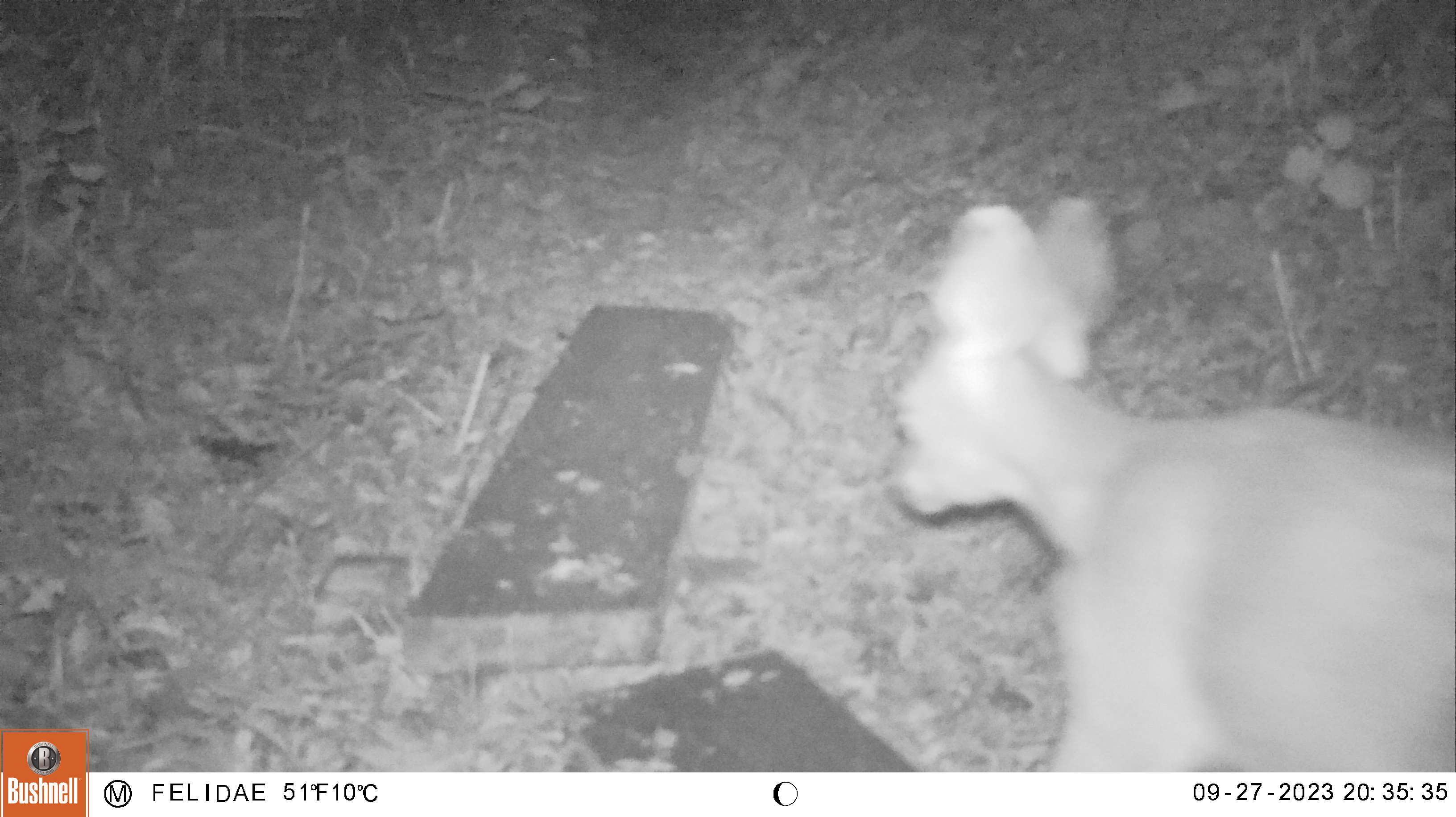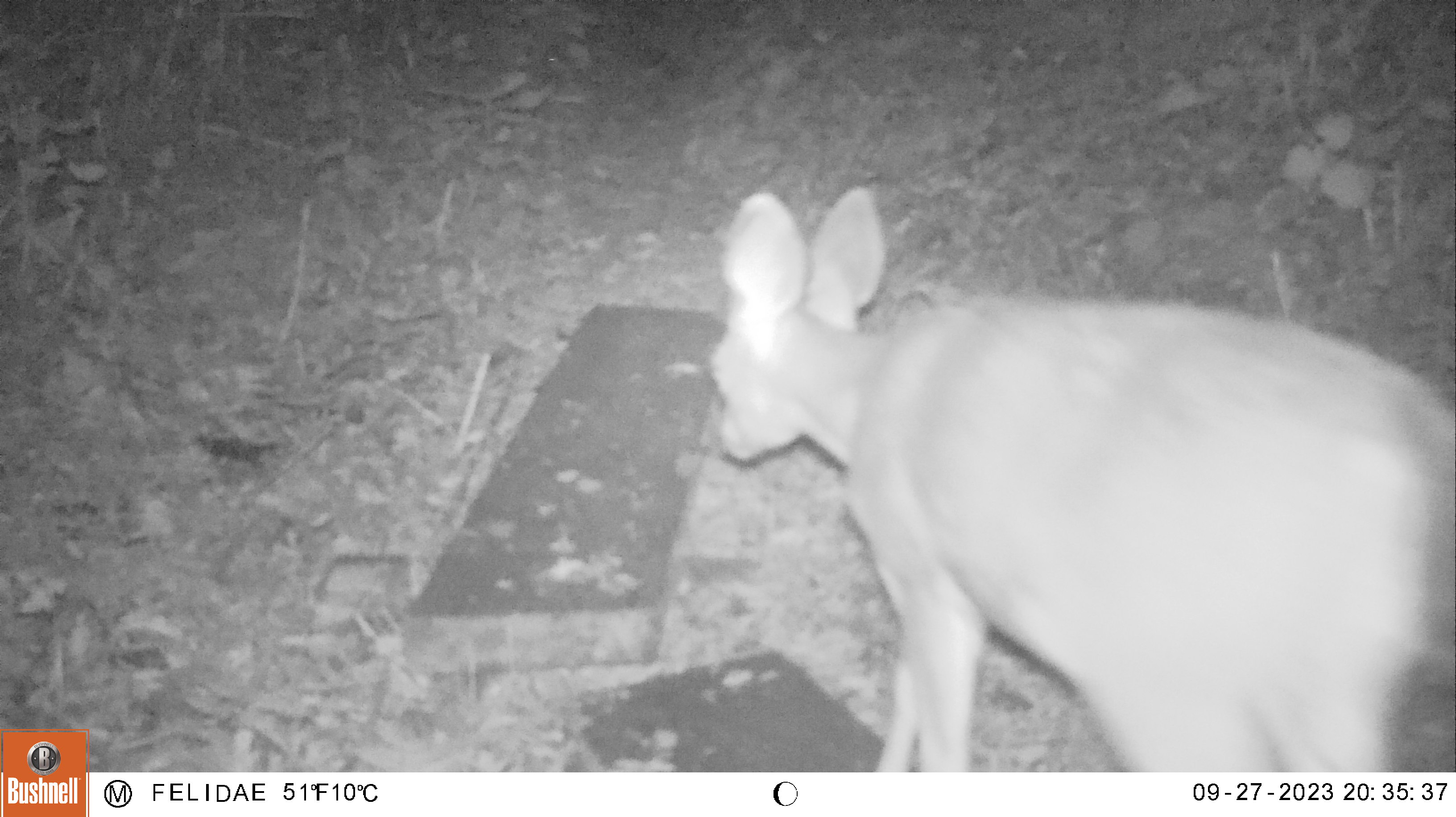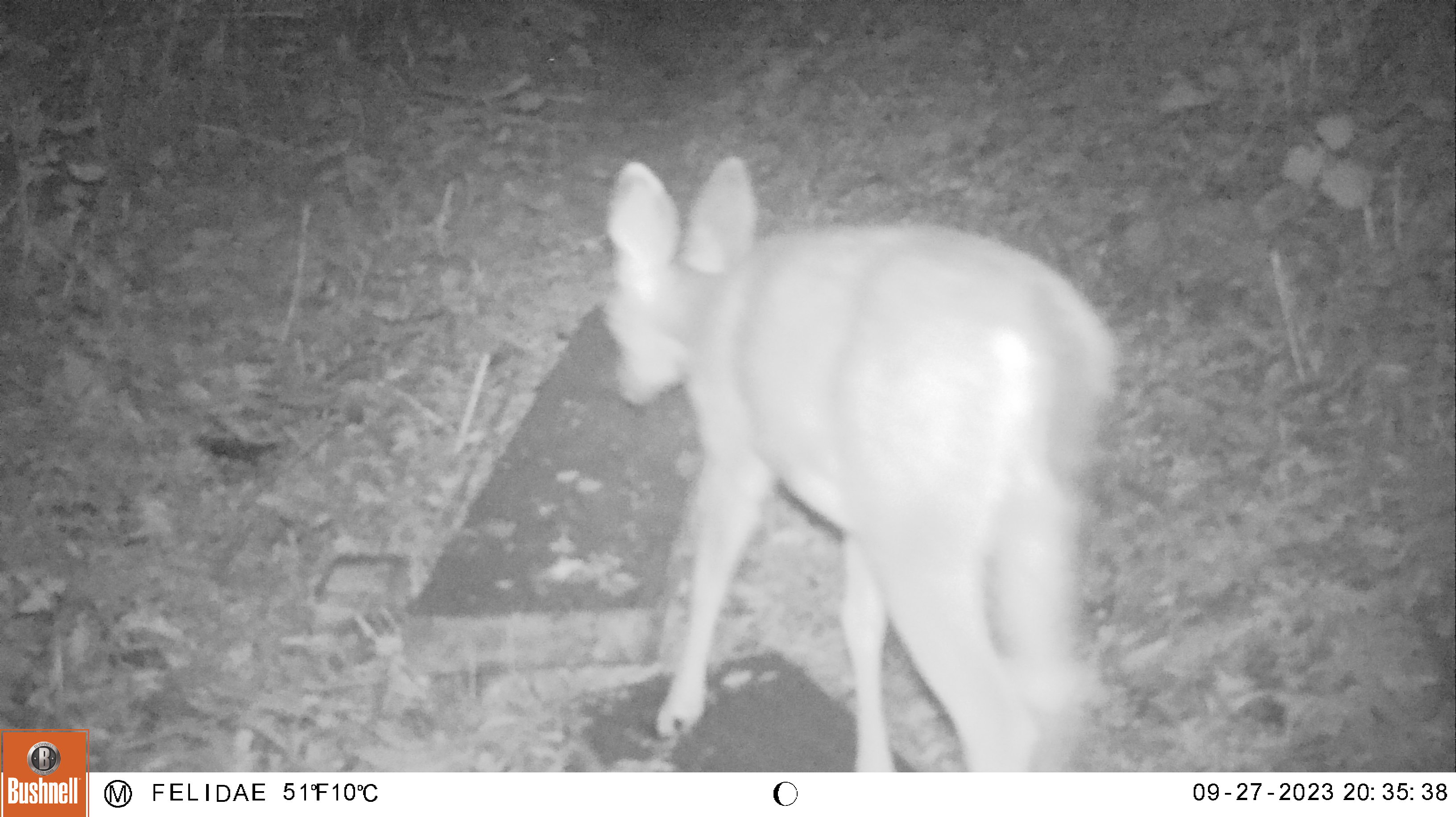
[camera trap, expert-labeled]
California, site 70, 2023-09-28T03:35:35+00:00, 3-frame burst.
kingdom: Animalia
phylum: Chordata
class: Mammalia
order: Artiodactyla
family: Cervidae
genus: Odocoileus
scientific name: Odocoileus hemionus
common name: mule deer